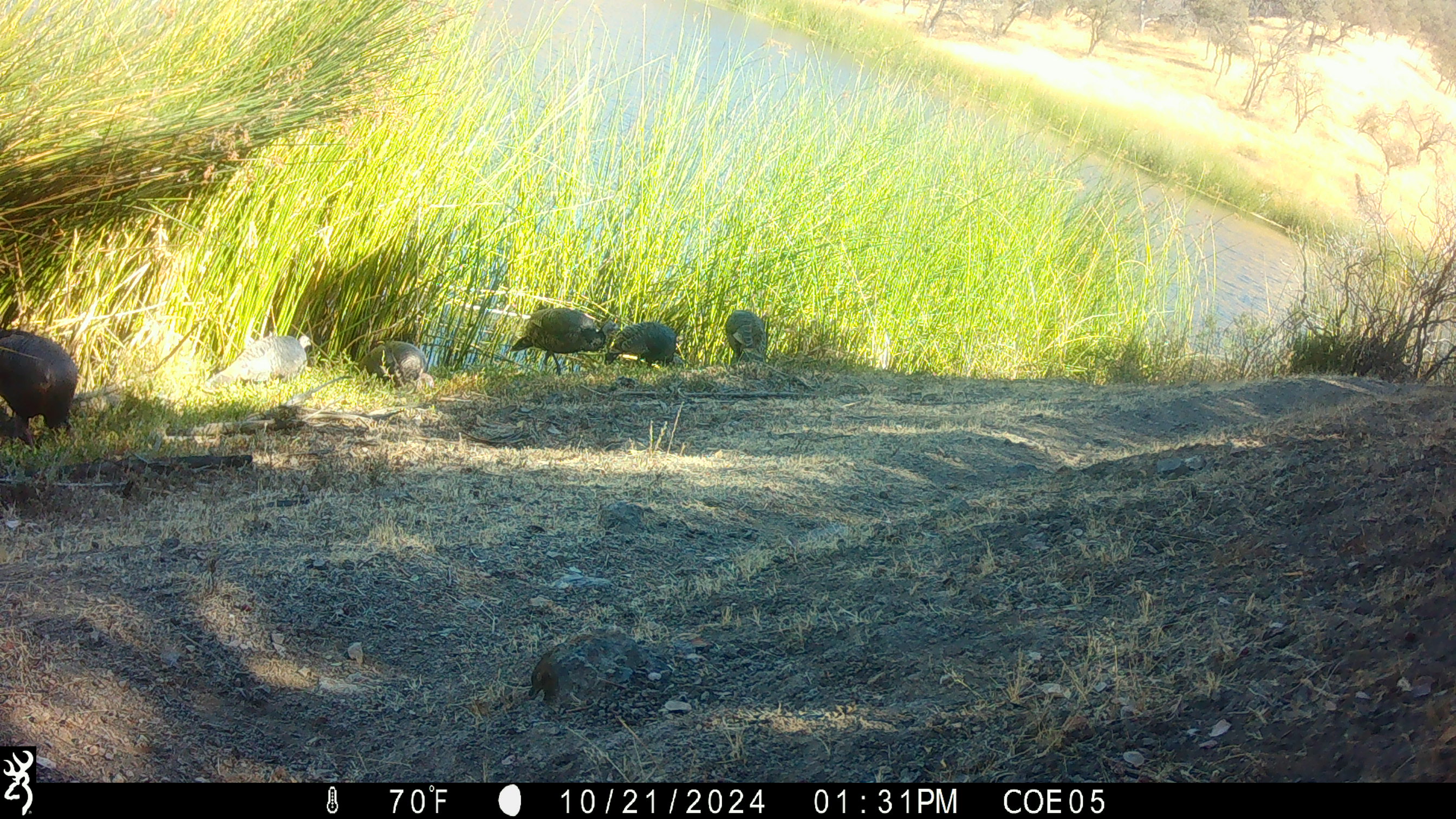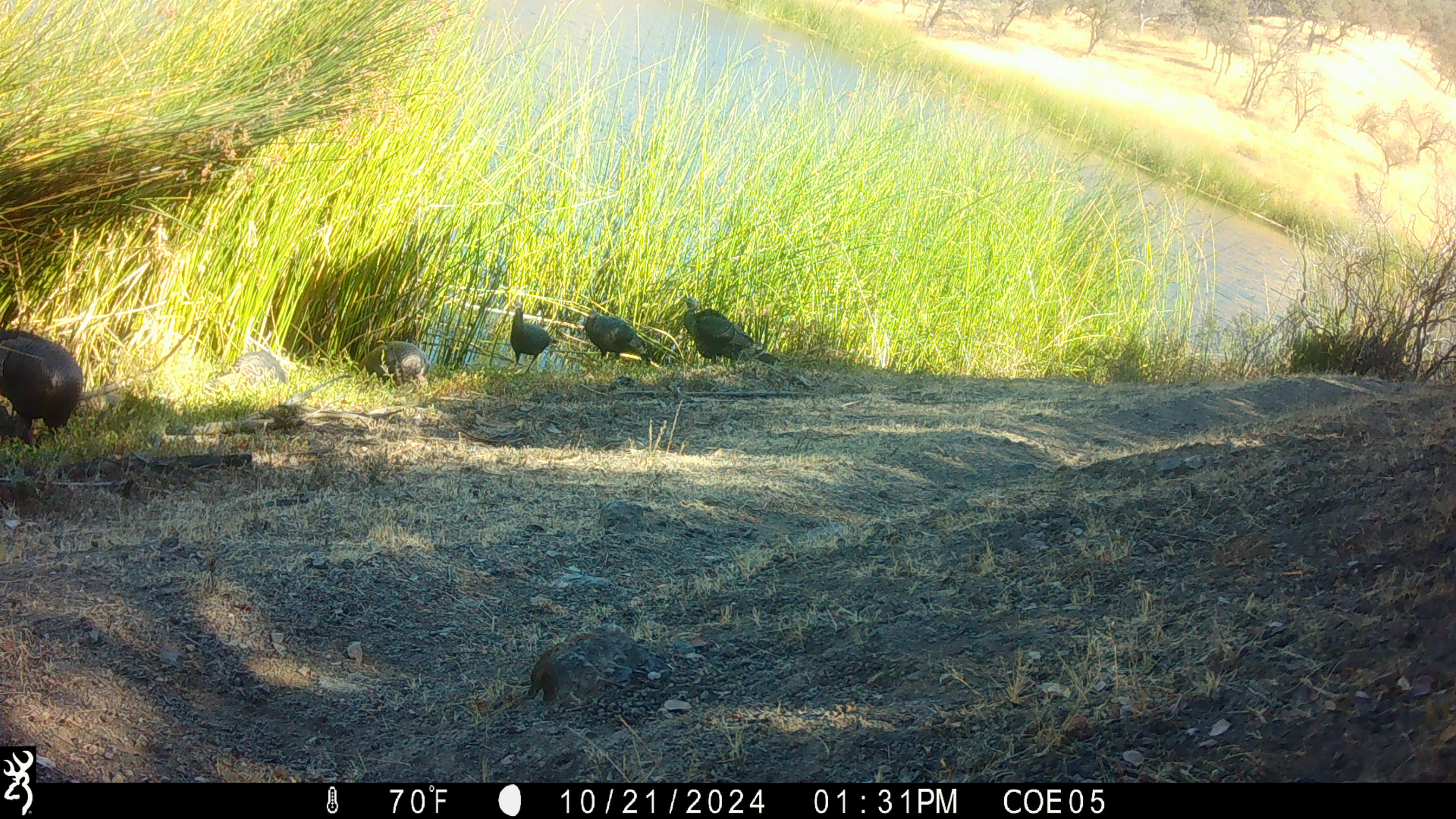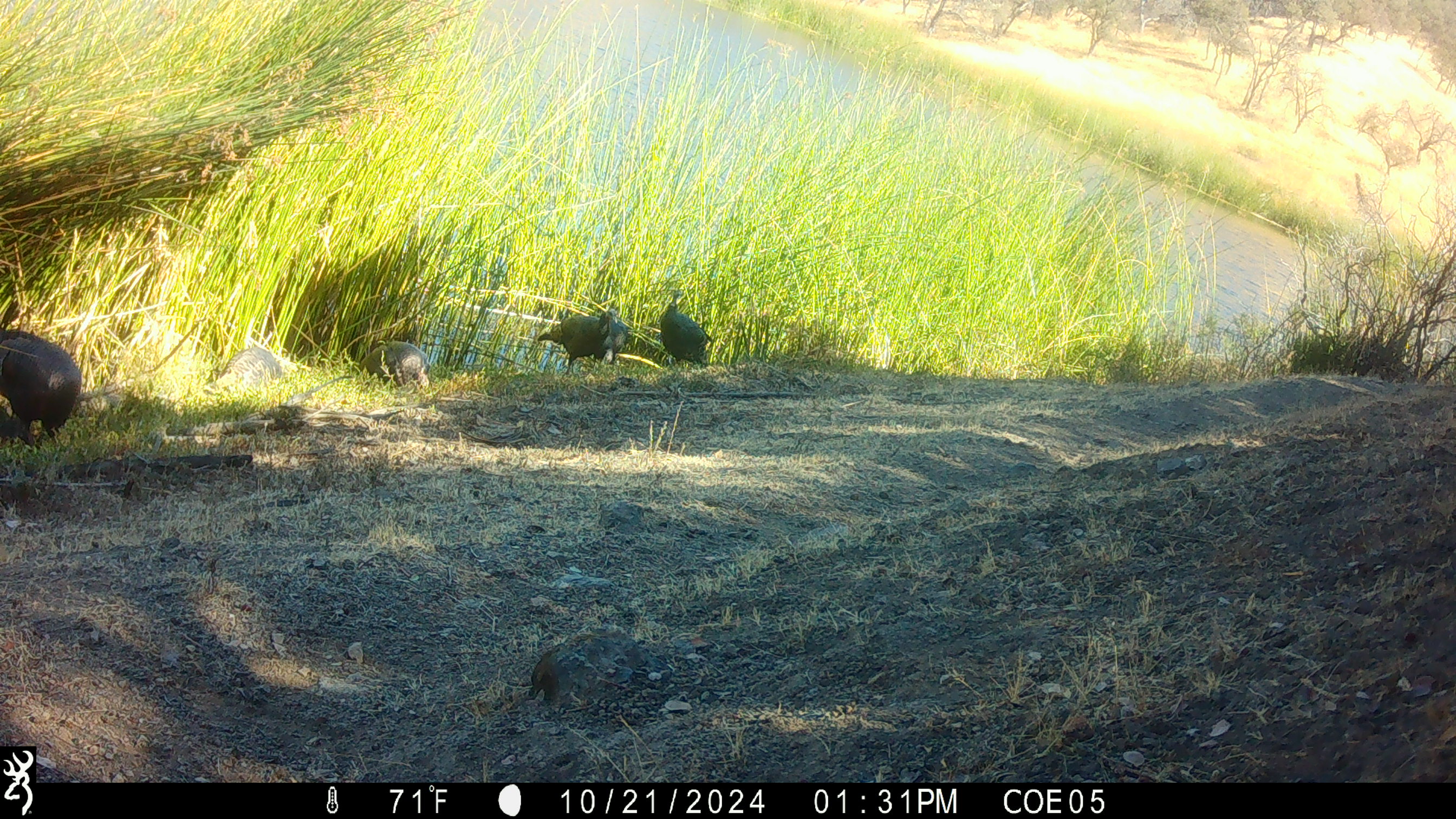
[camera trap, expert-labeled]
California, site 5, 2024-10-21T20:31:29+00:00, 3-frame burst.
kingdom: Animalia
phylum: Chordata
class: Aves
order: Galliformes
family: Phasianidae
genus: Meleagris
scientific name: Meleagris gallopavo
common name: turkey